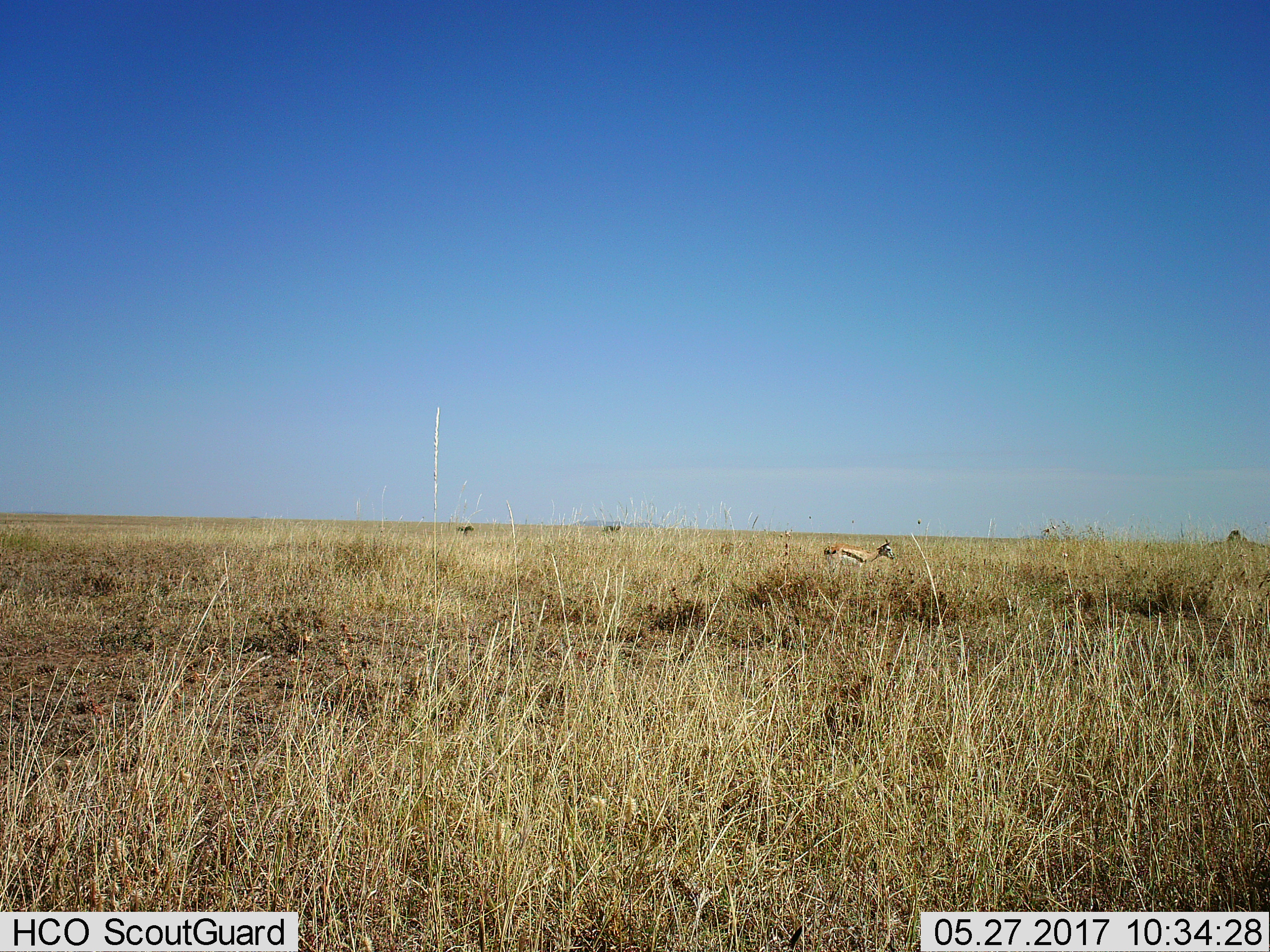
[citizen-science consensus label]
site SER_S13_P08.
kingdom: Animalia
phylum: Chordata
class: Mammalia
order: Artiodactyla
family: Bovidae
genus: Eudorcas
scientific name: Eudorcas thomsonii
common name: thomson's gazelle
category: gazellethomsons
Gazellethomsons (thomson's gazelle) (Eudorcas thomsonii), count 1. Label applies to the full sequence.